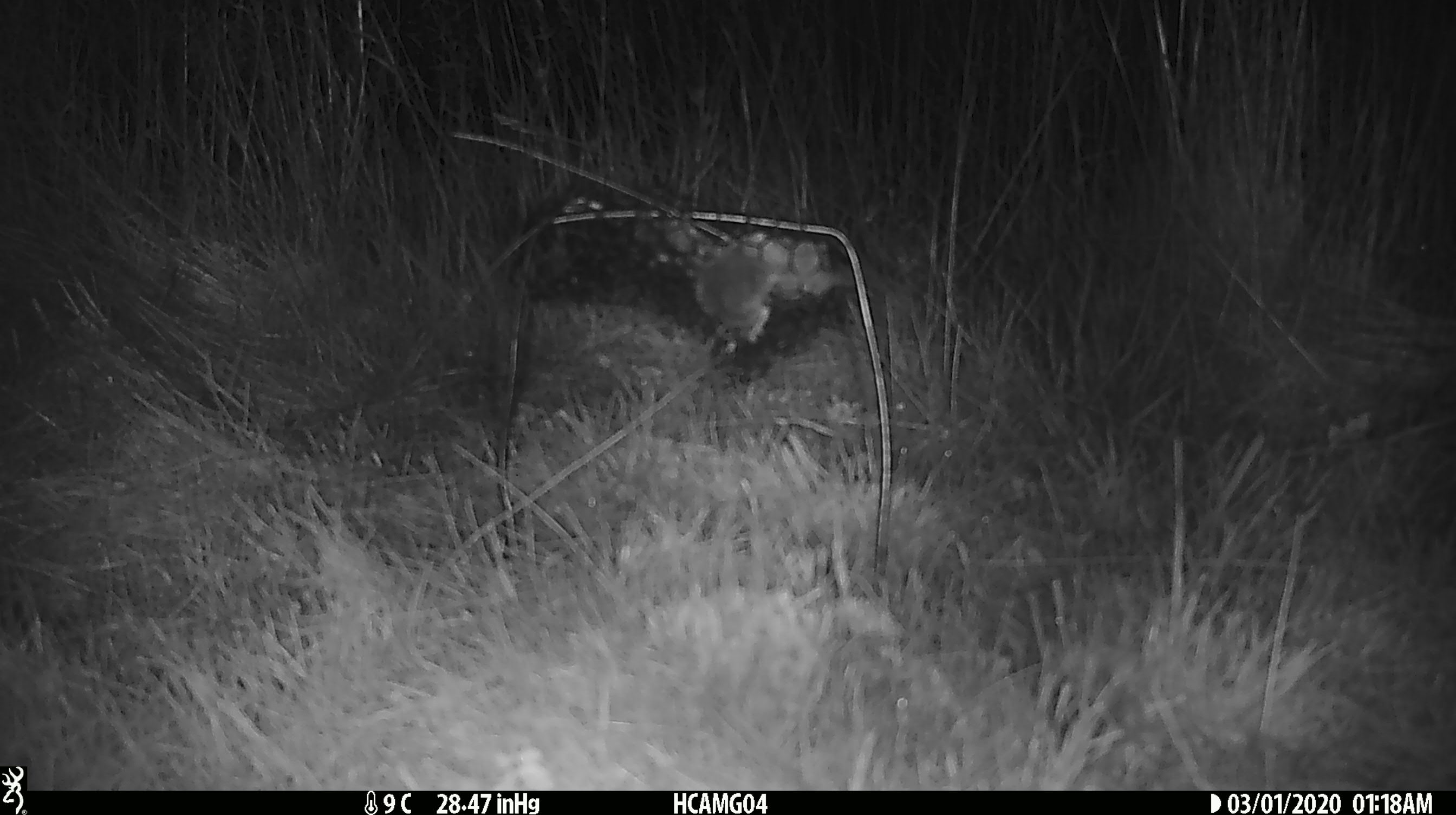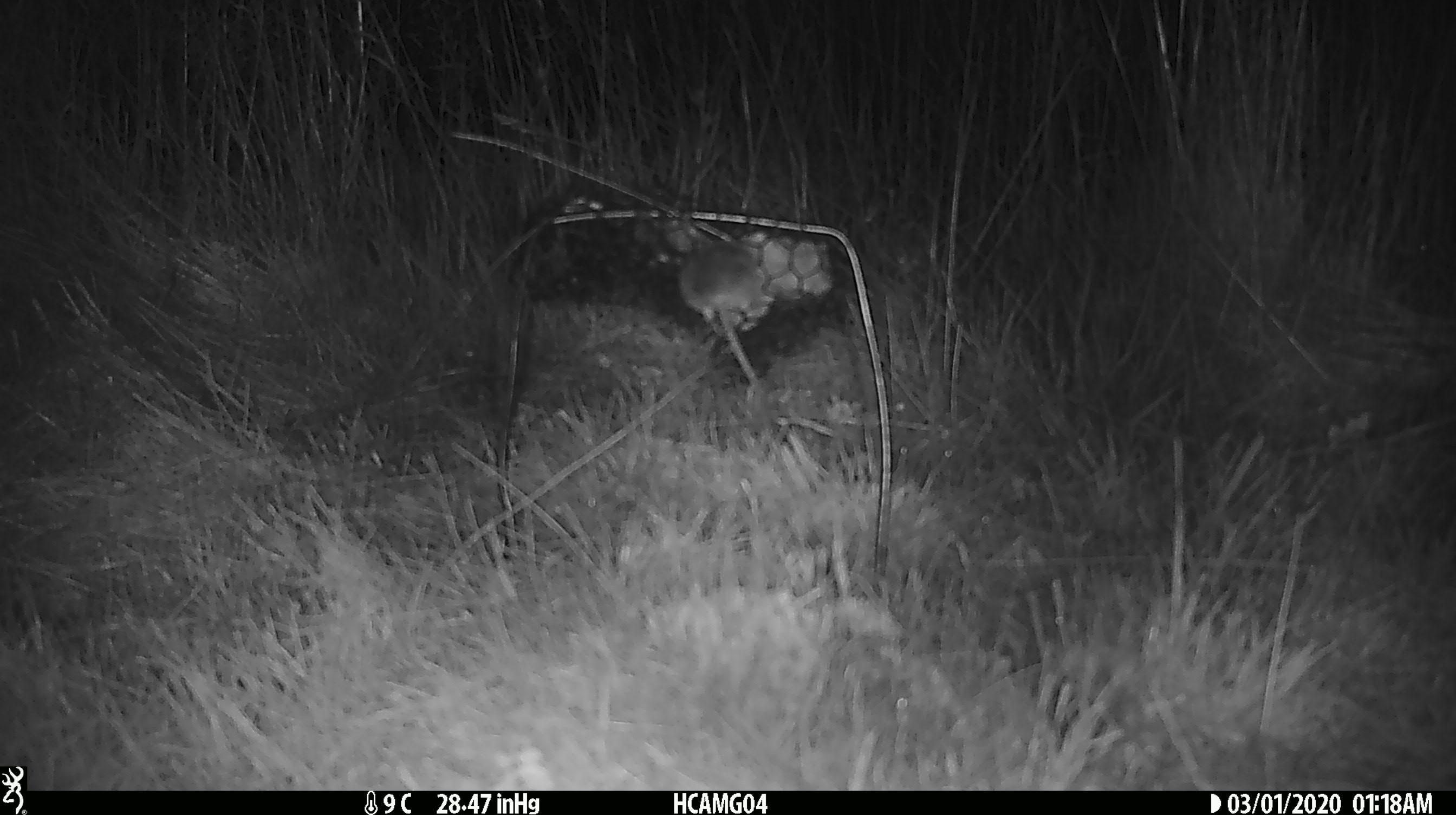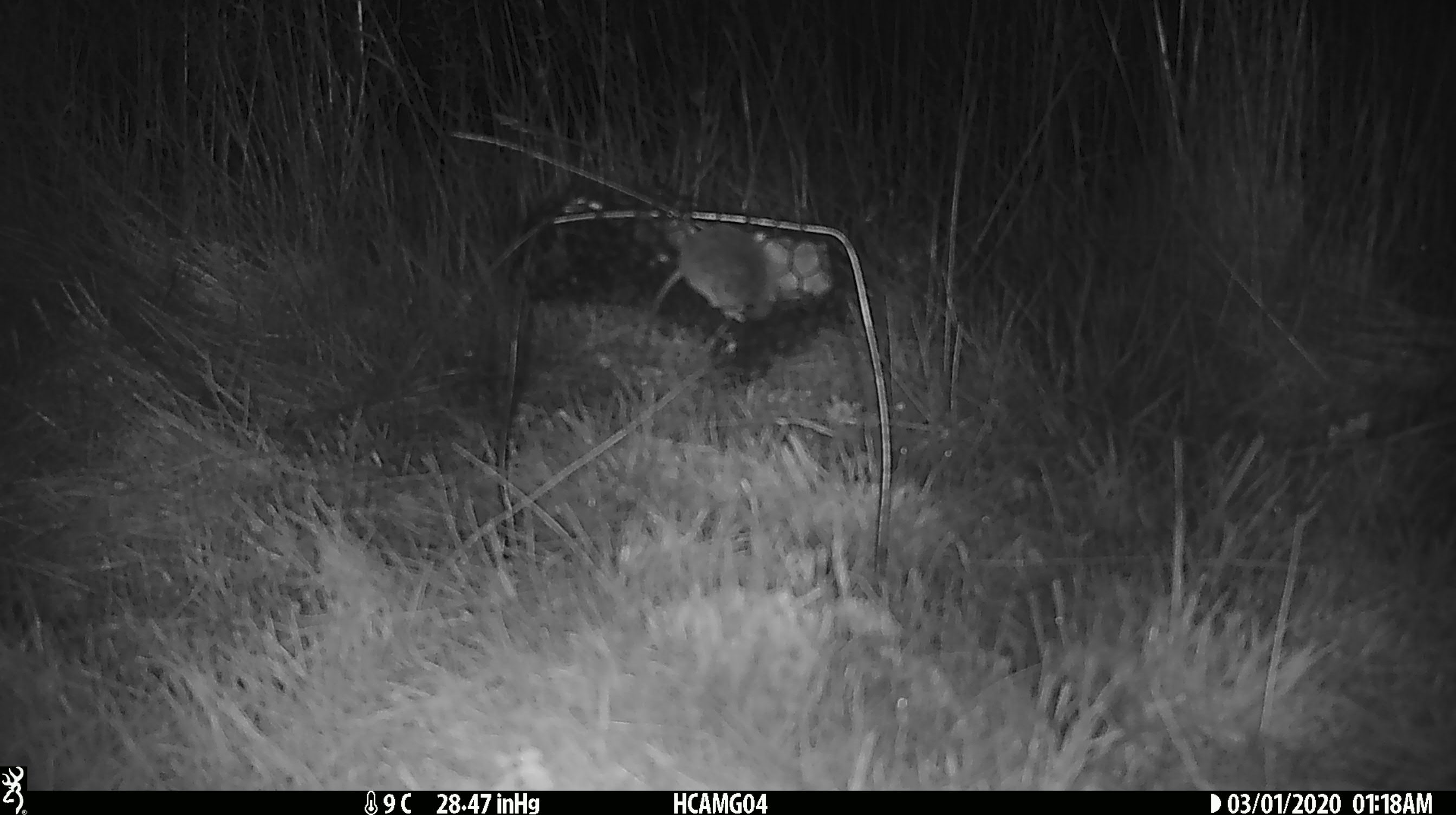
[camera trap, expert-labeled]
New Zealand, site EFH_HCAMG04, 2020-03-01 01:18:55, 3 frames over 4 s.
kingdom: Animalia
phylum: Chordata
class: Mammalia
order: Rodentia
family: Muridae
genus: Mus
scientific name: Mus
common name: mouse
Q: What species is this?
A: Mouse (Mus).